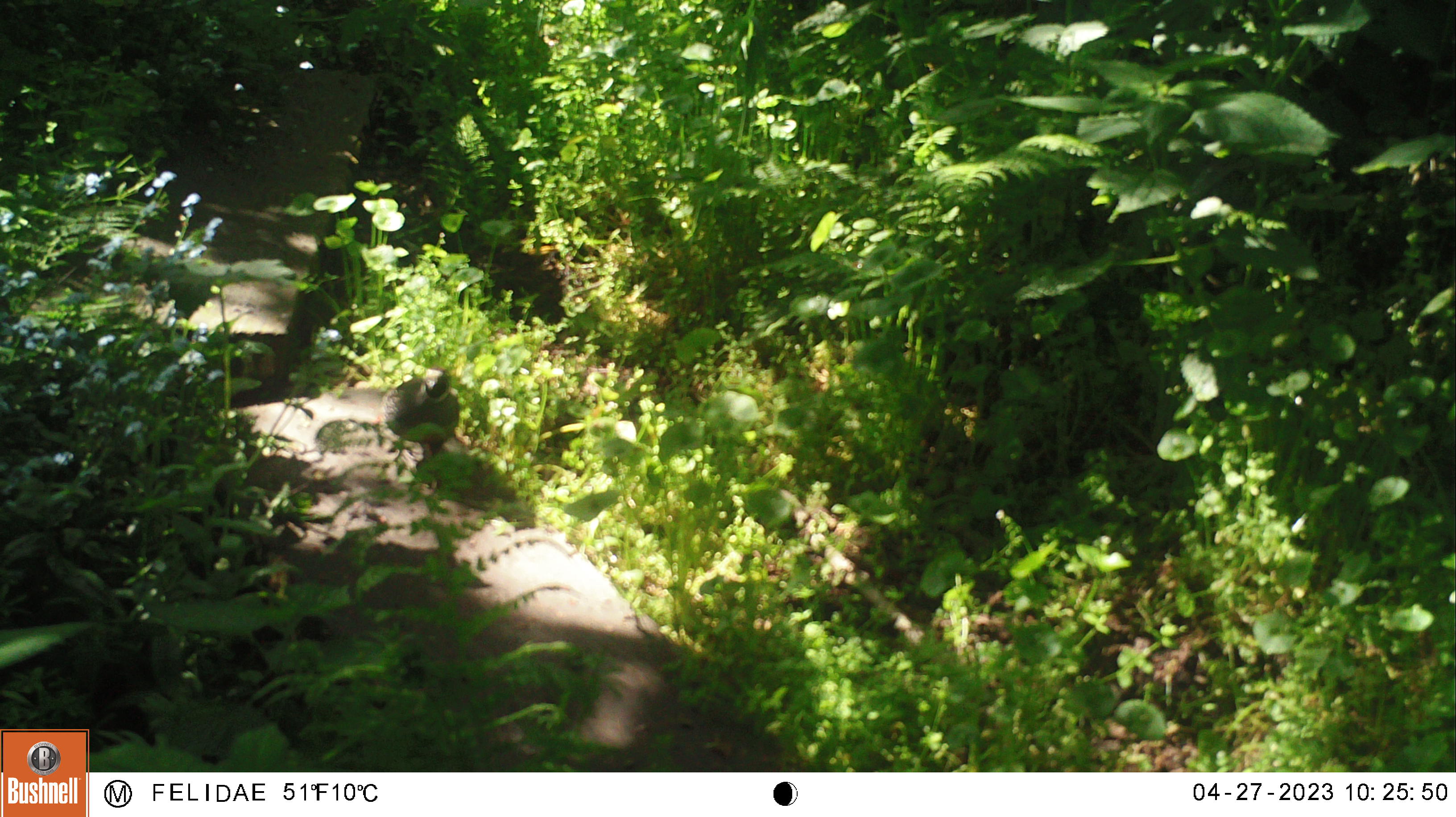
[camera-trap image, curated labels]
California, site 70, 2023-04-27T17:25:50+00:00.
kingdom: Animalia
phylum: Chordata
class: Aves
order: Galliformes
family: Odontophoridae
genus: Callipepla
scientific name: Callipepla californica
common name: california quail